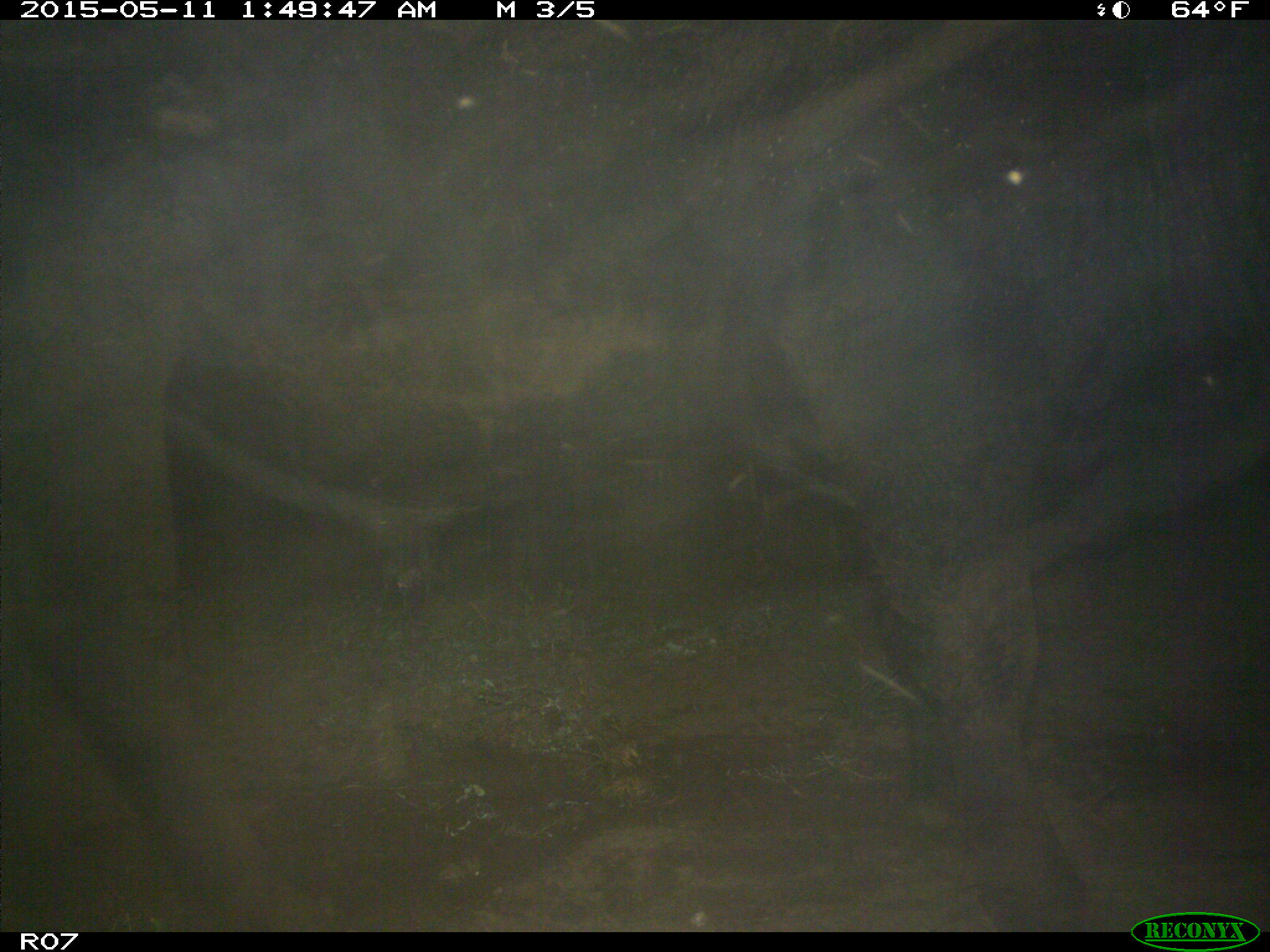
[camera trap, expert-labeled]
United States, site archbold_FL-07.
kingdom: Animalia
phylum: Chordata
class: Mammalia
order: Artiodactyla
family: Bovidae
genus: Bos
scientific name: Bos taurus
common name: domestic cow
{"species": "Bos taurus (domestic cow)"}